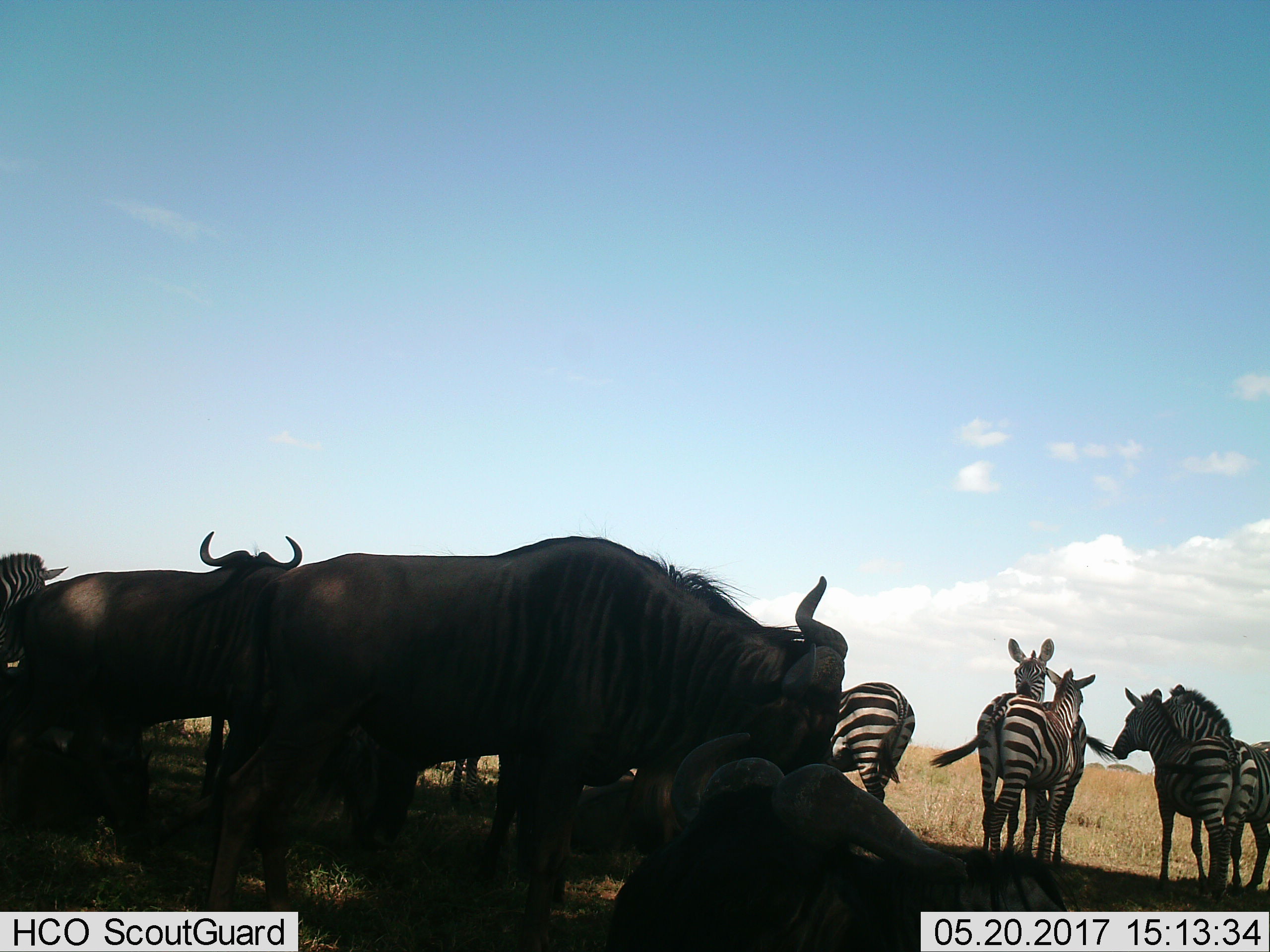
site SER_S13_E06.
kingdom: Animalia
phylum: Chordata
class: Mammalia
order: Artiodactyla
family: Bovidae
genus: Connochaetes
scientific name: Connochaetes taurinus taurinus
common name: blue wildebeest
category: wildebeestblue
Wildebeestblue (blue wildebeest) (Connochaetes taurinus taurinus), count 4. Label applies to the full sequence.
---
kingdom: Animalia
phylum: Chordata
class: Mammalia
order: Perissodactyla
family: Equidae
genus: Equus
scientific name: Equus quagga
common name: plains zebra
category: zebraplains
Zebraplains (plains zebra) (Equus quagga), count 6. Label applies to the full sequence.